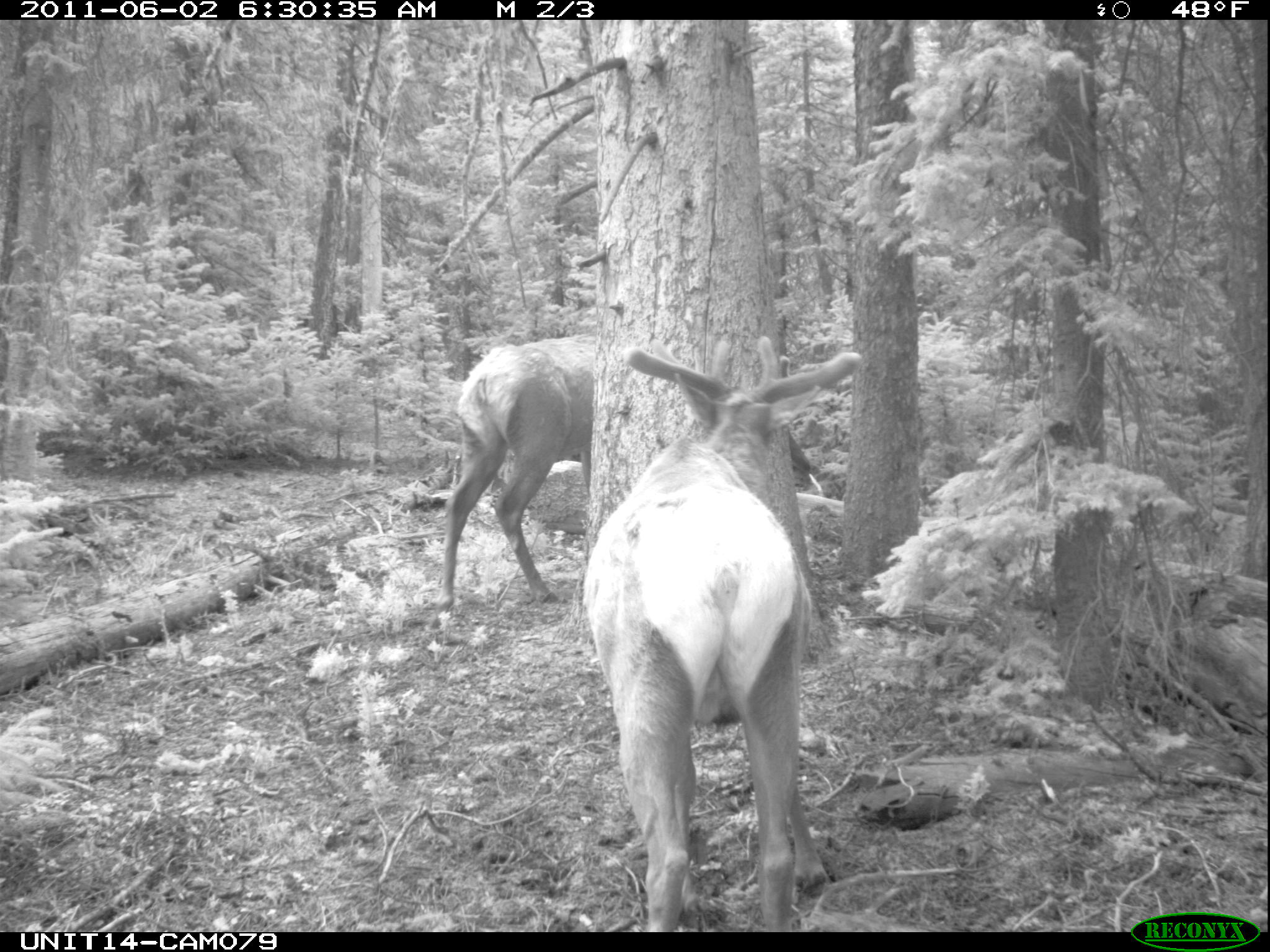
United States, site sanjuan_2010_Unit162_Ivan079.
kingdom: Animalia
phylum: Chordata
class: Mammalia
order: Artiodactyla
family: Cervidae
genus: Cervus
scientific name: Cervus elaphus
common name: red deer